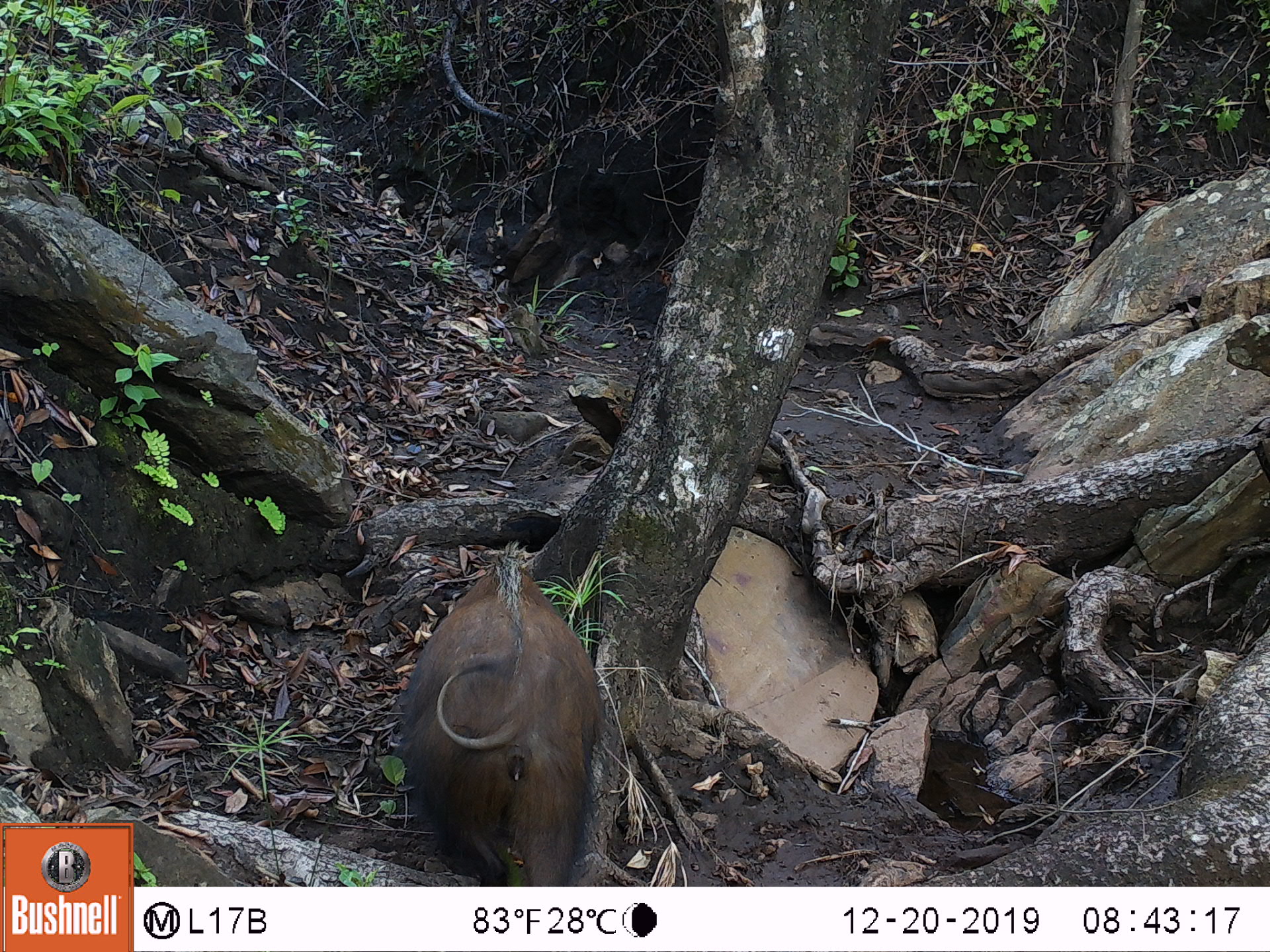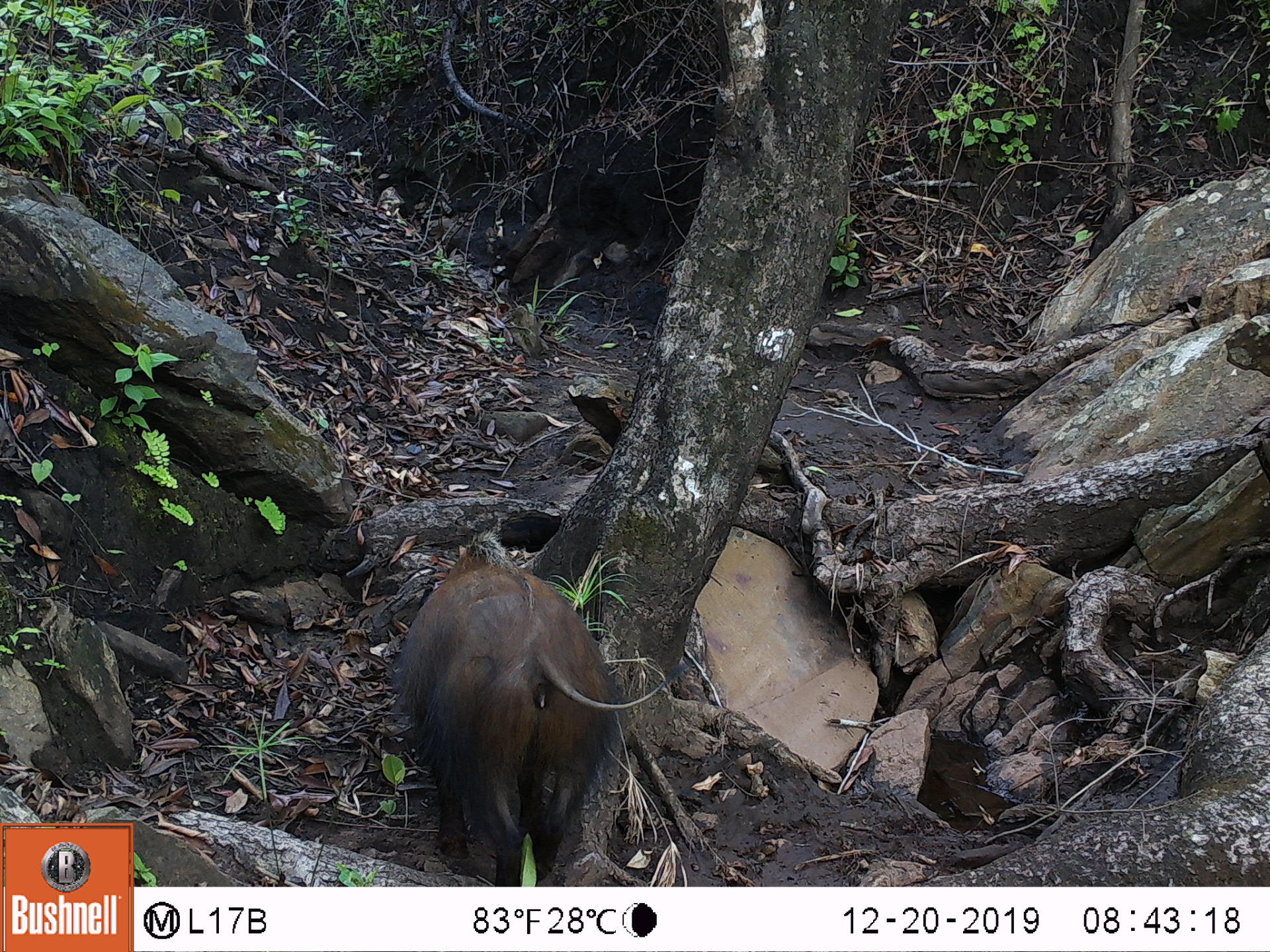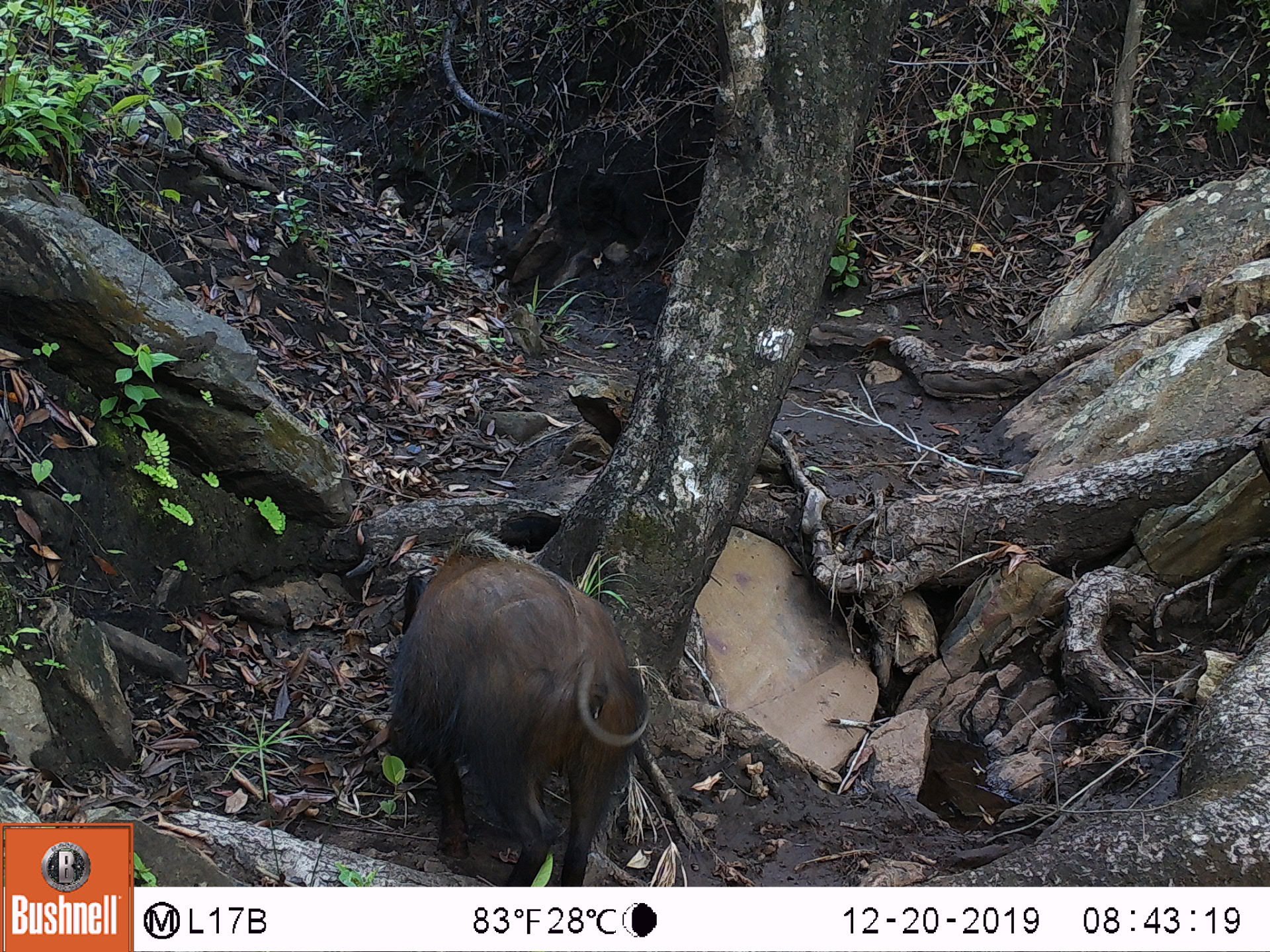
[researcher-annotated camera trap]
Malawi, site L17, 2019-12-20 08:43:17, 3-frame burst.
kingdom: Animalia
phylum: Chordata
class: Mammalia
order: Artiodactyla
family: Suidae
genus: Potamochoerus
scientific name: Potamochoerus larvatus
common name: bushpig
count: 1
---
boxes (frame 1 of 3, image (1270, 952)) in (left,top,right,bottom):
bushpig: (380,550,615,882)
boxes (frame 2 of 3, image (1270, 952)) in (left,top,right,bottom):
bushpig: (391,526,637,875)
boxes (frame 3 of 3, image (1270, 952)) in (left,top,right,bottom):
bushpig: (384,531,657,881)